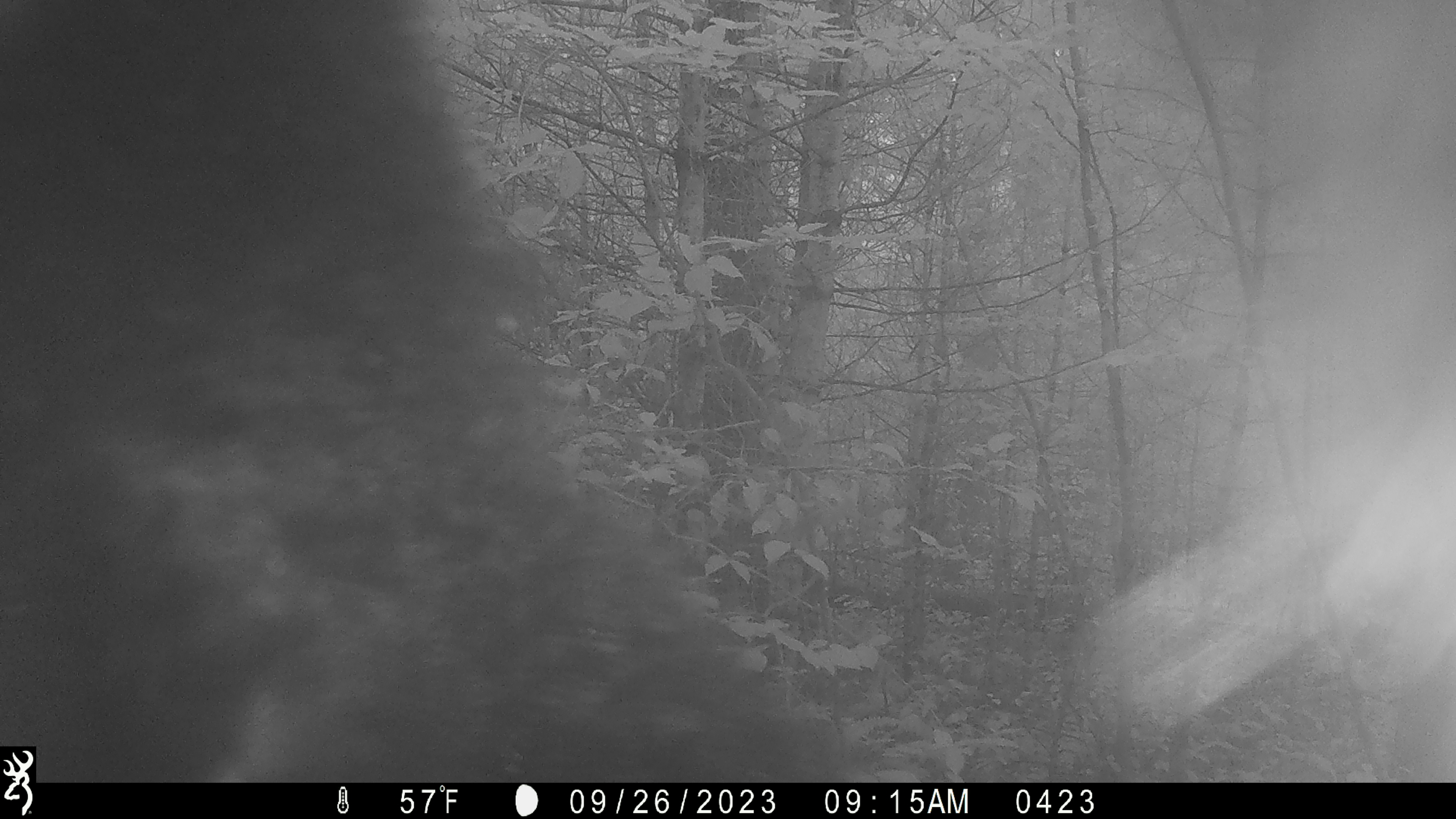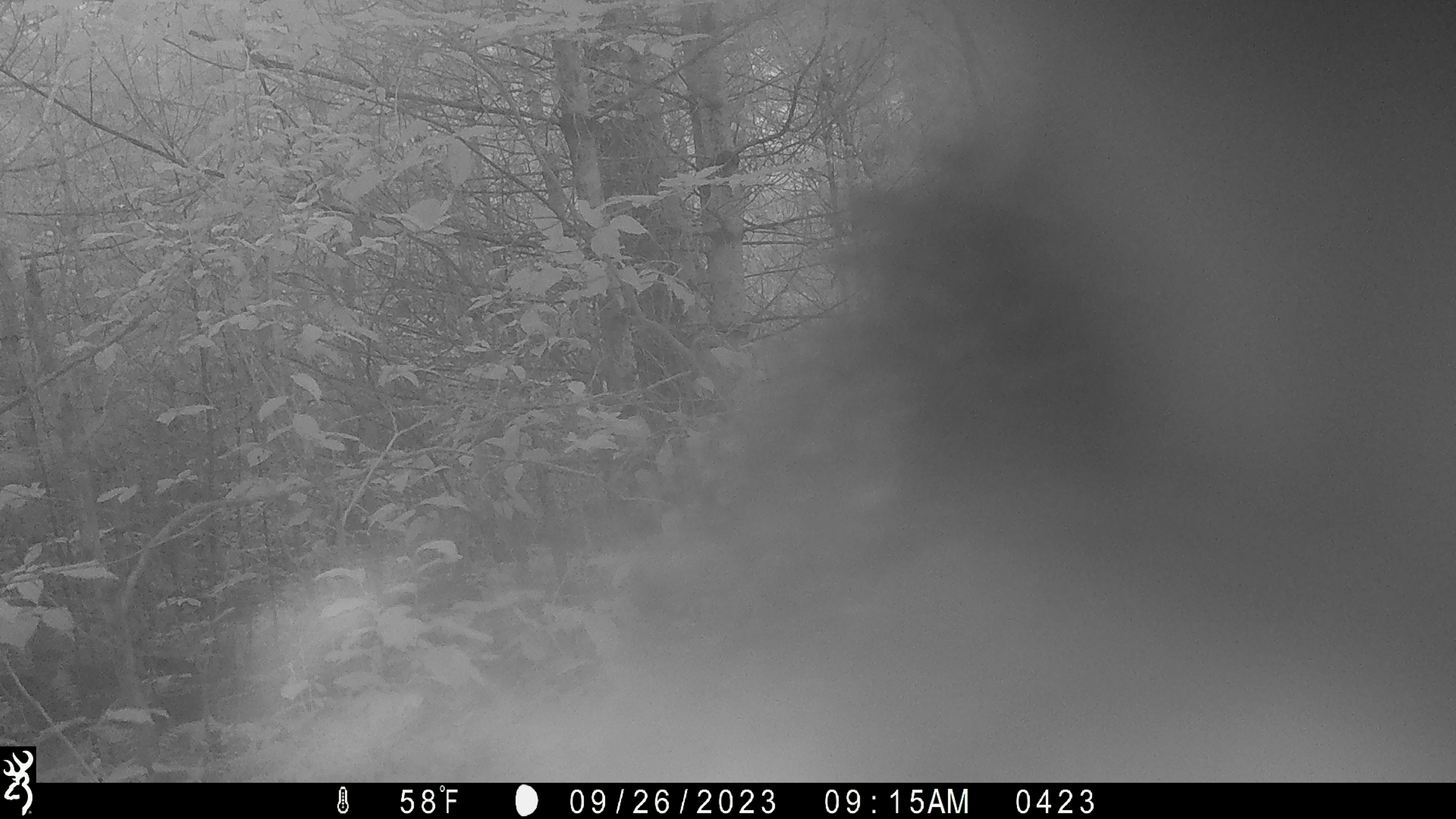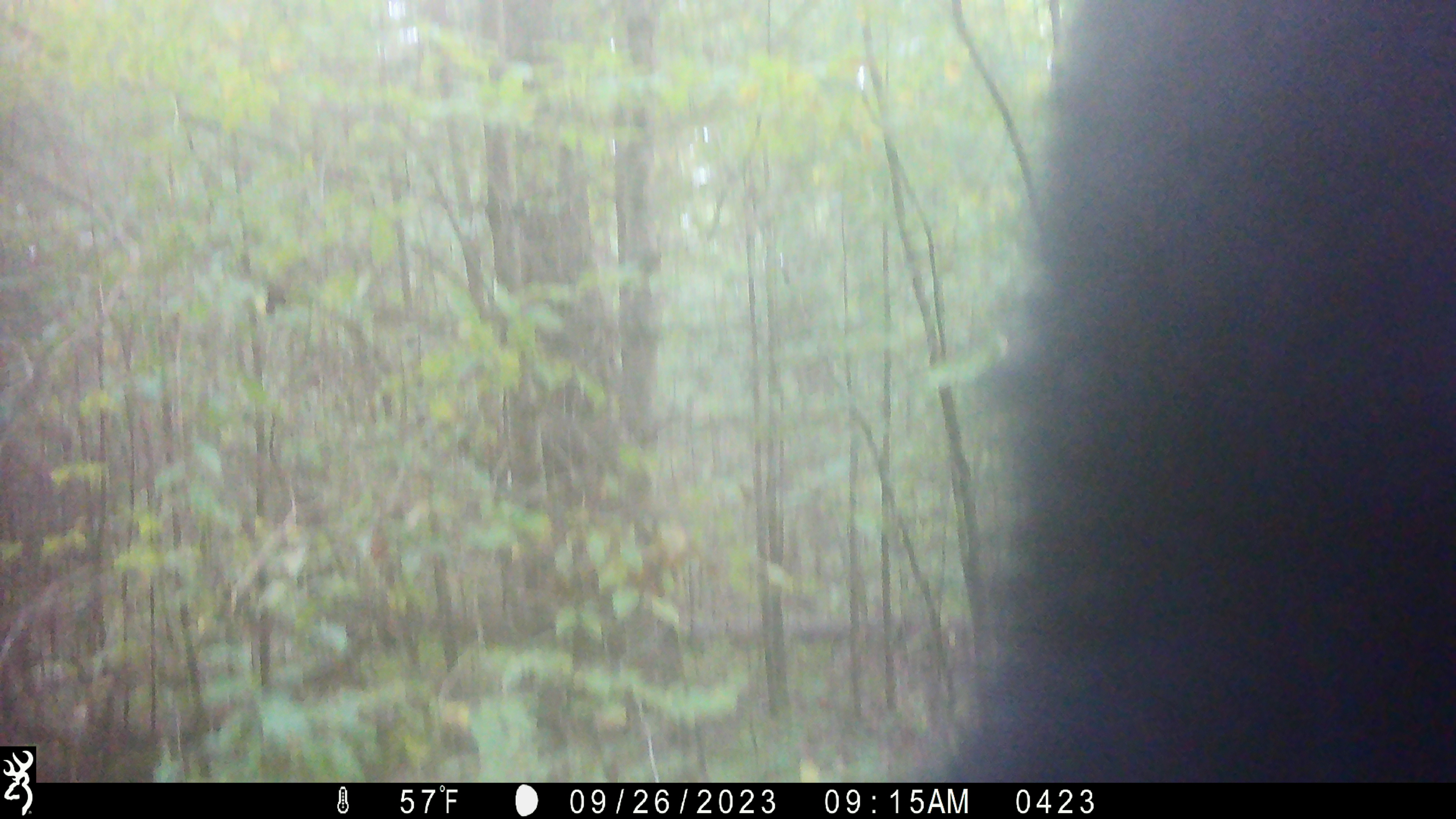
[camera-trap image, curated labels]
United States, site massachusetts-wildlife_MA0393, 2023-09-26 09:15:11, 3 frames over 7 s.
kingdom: Animalia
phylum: Chordata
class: Mammalia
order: Carnivora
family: Ursidae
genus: Ursus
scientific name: Ursus americanus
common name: black bear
Black bear (Ursus americanus).